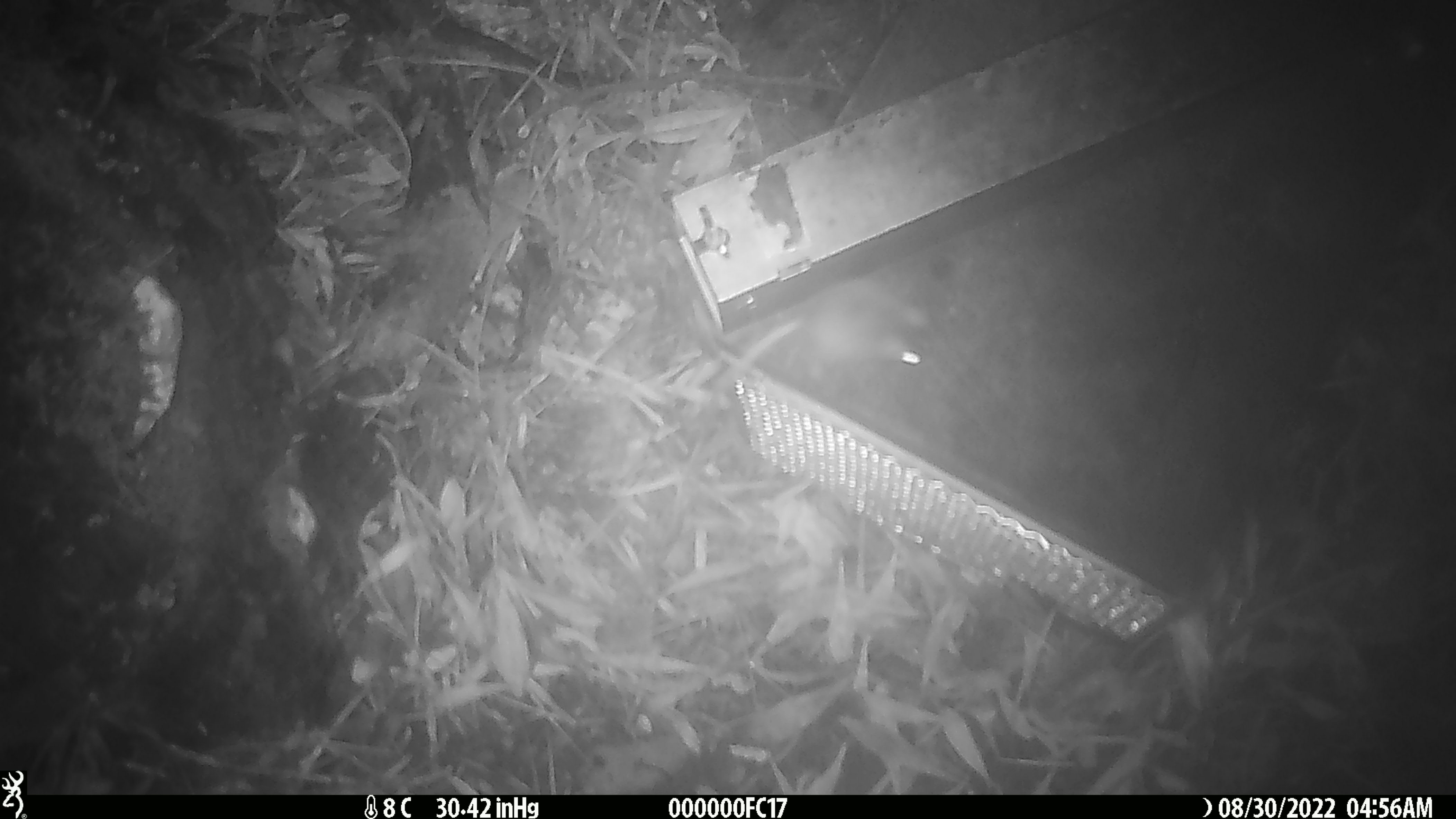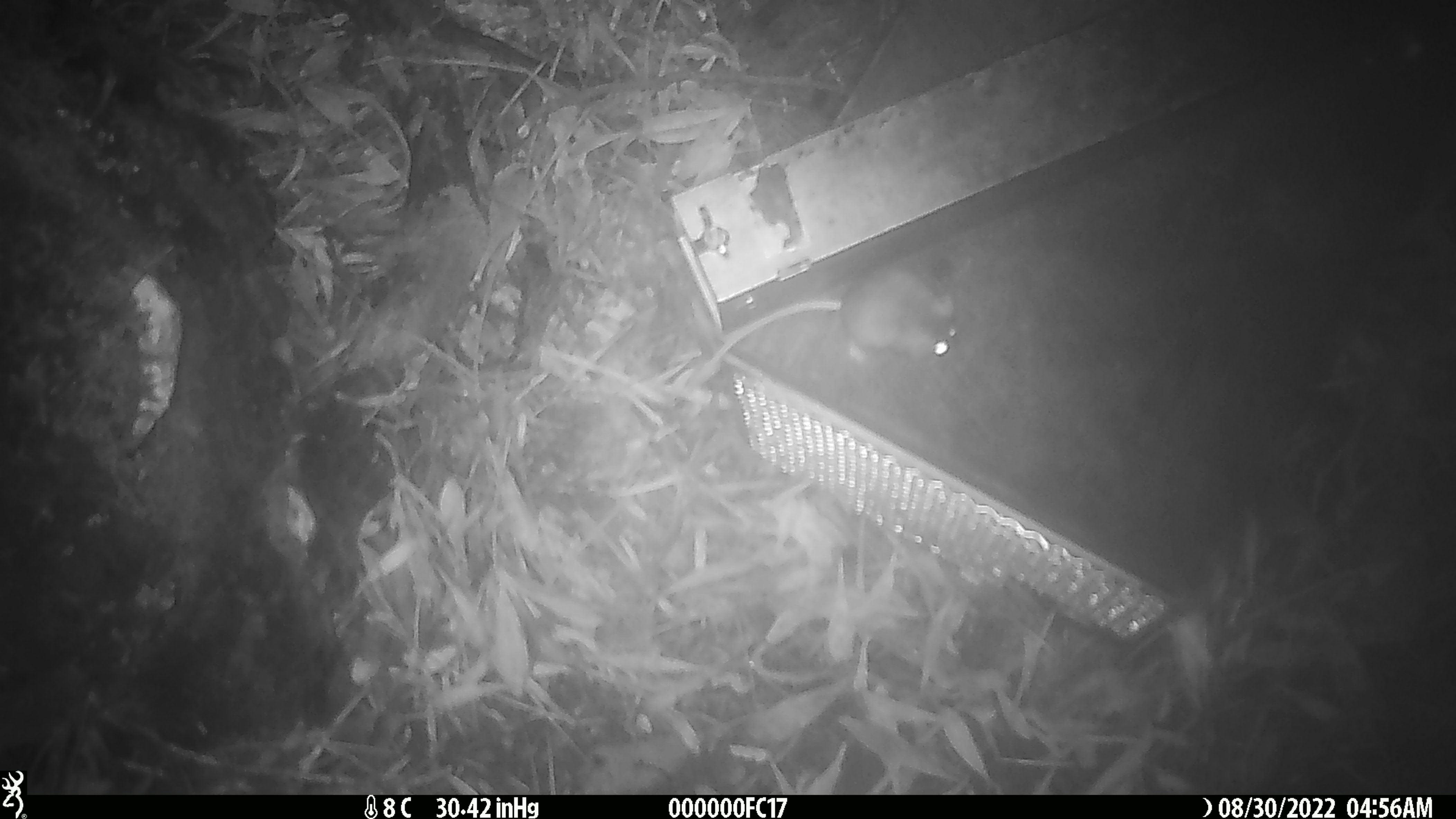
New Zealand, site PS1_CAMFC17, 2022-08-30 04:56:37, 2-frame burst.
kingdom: Animalia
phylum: Chordata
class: Mammalia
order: Rodentia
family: Muridae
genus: Mus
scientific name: Mus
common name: mouse